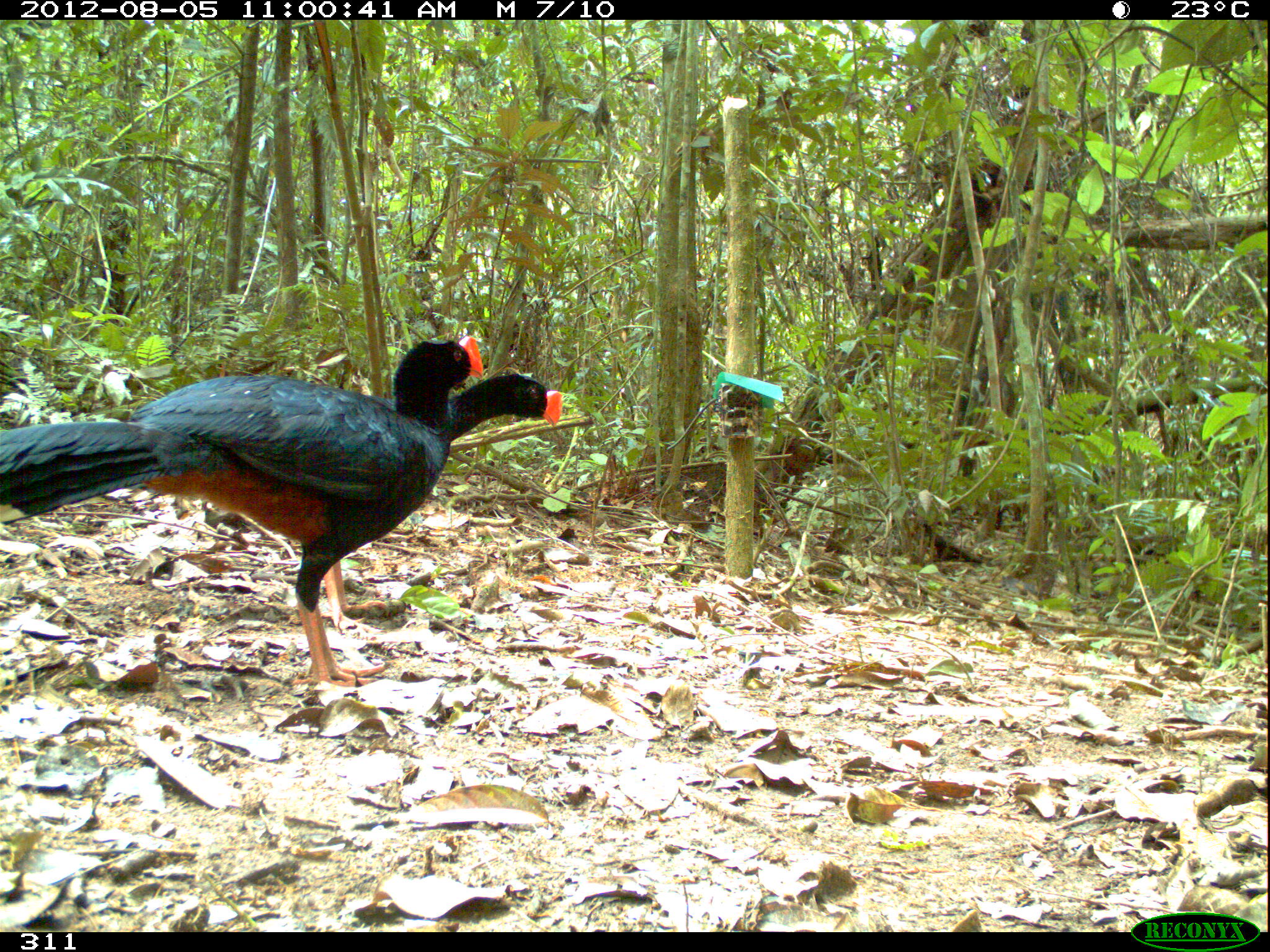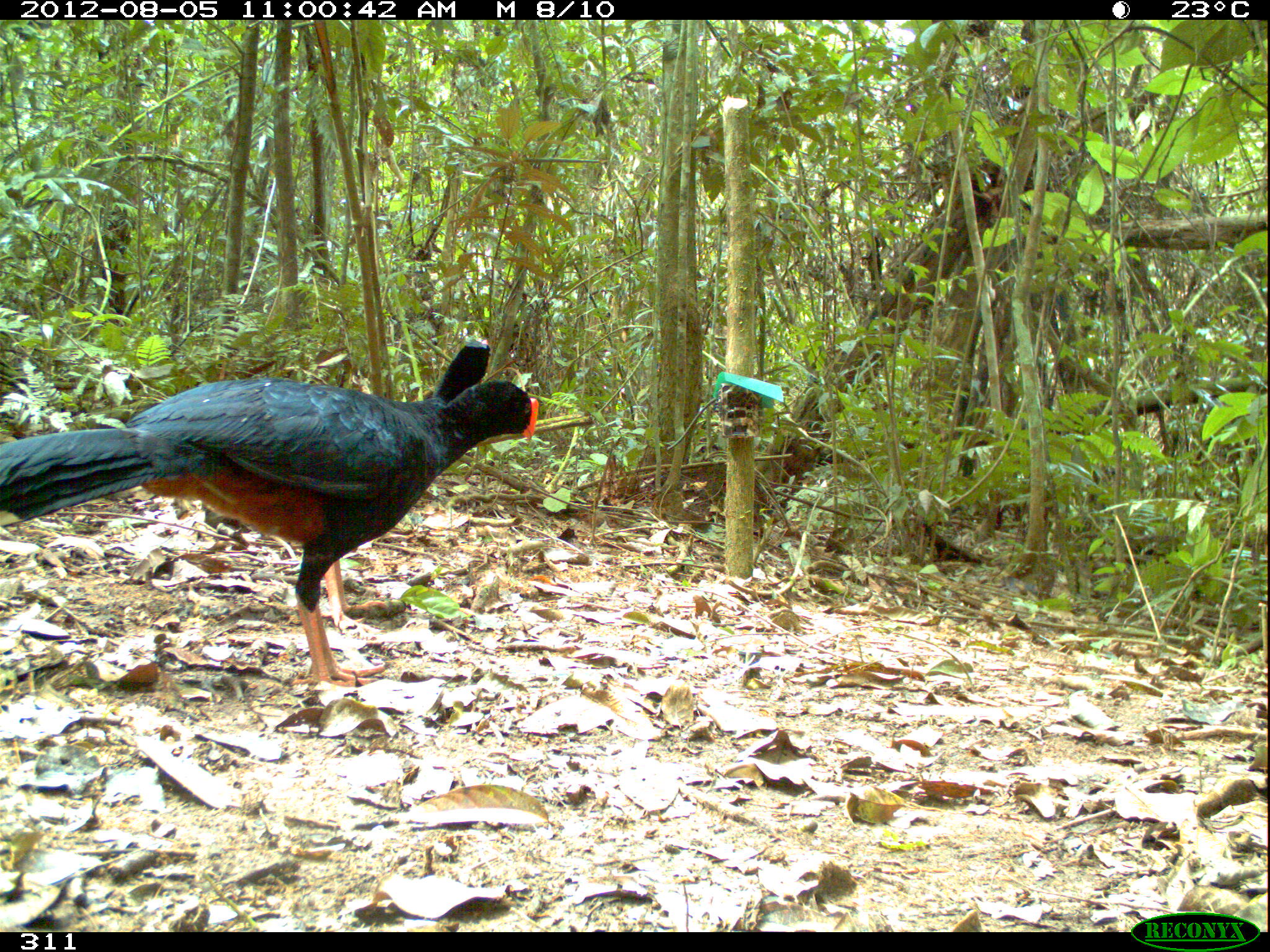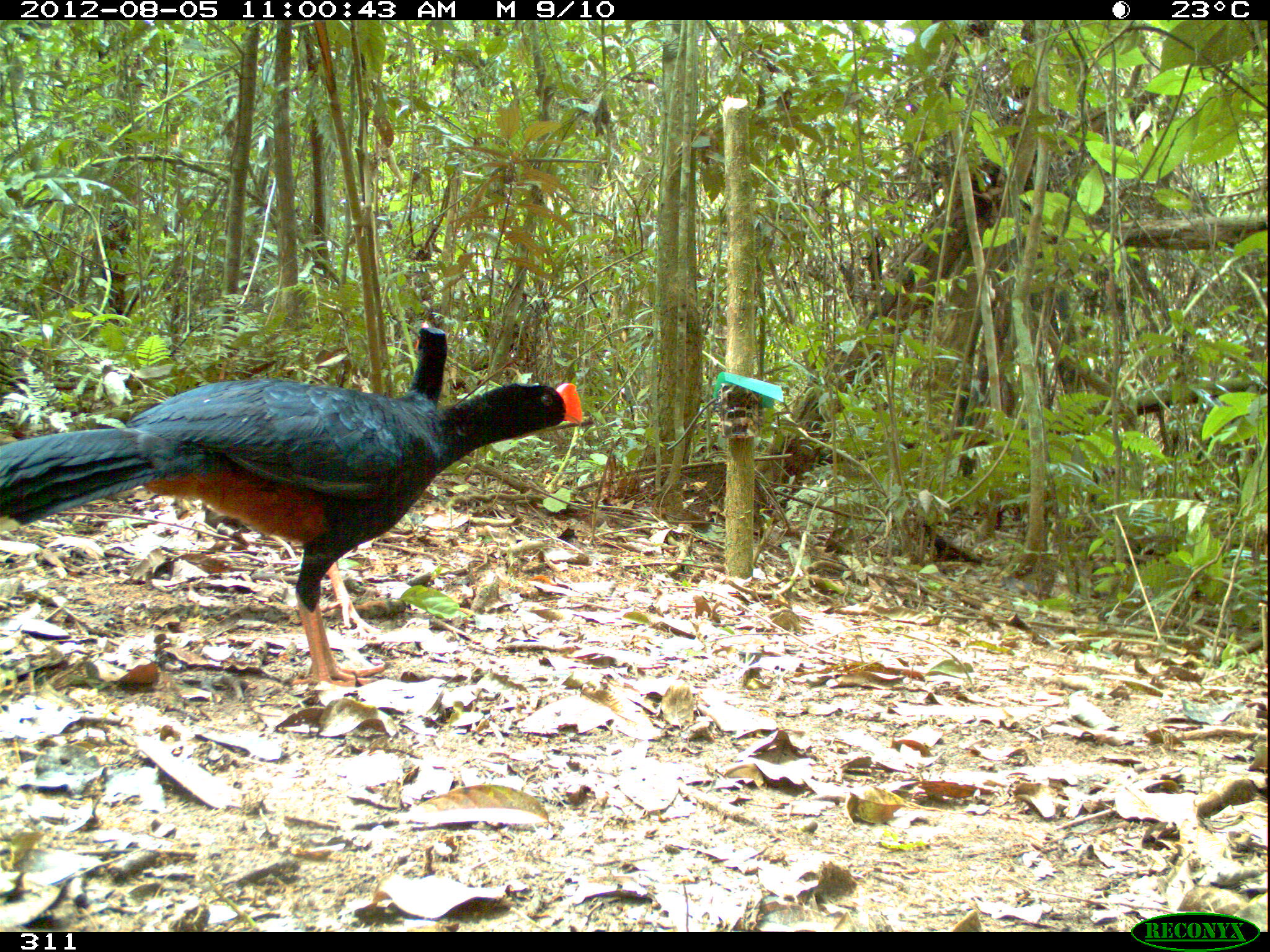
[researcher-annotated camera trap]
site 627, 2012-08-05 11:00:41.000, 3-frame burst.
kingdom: Animalia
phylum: Chordata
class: Aves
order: Galliformes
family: Cracidae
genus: Mitu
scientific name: Mitu tuberosum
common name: razor-billed curassow